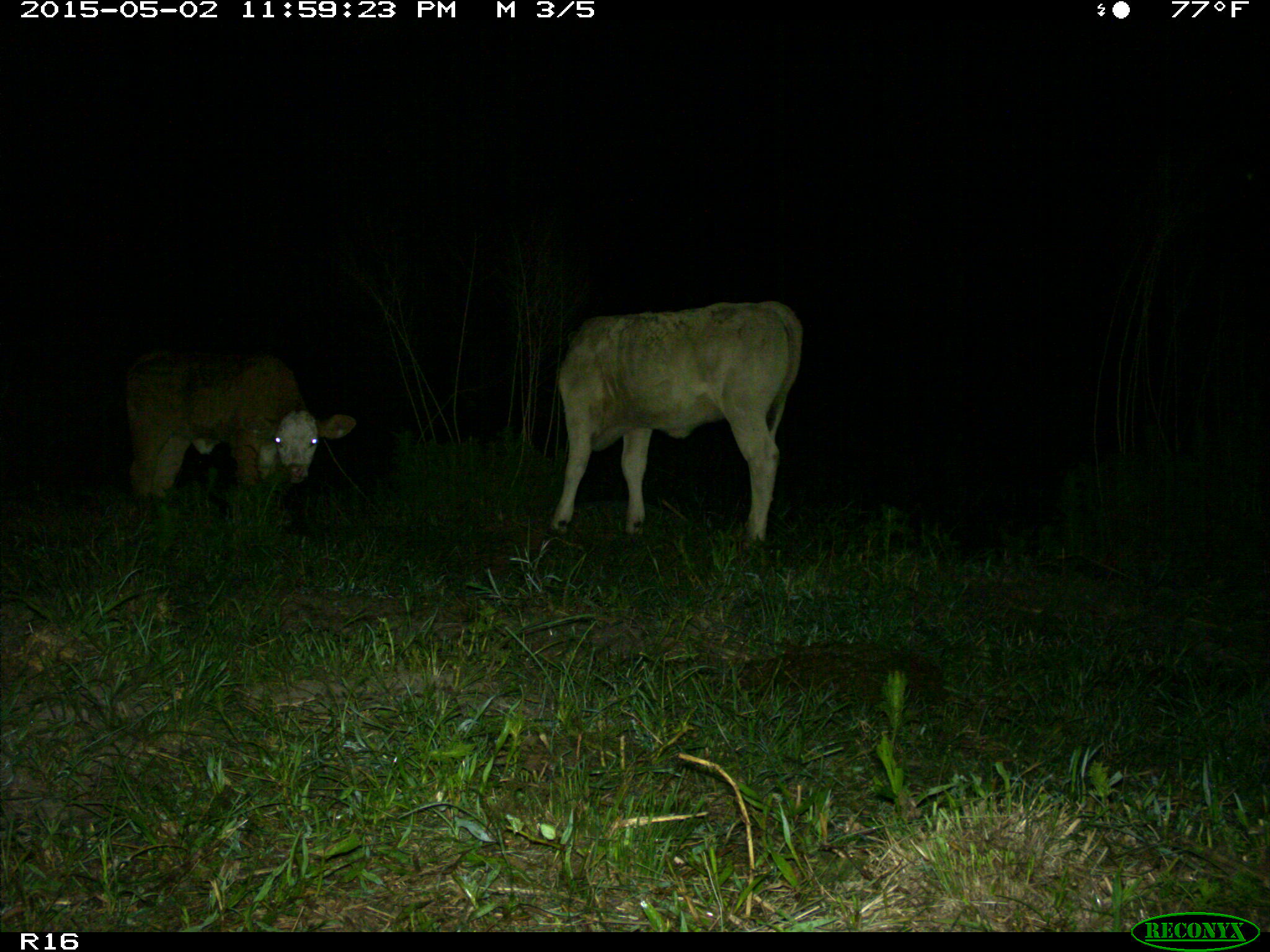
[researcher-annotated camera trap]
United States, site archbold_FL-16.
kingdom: Animalia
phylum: Chordata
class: Mammalia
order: Artiodactyla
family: Bovidae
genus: Bos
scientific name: Bos taurus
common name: domestic cow